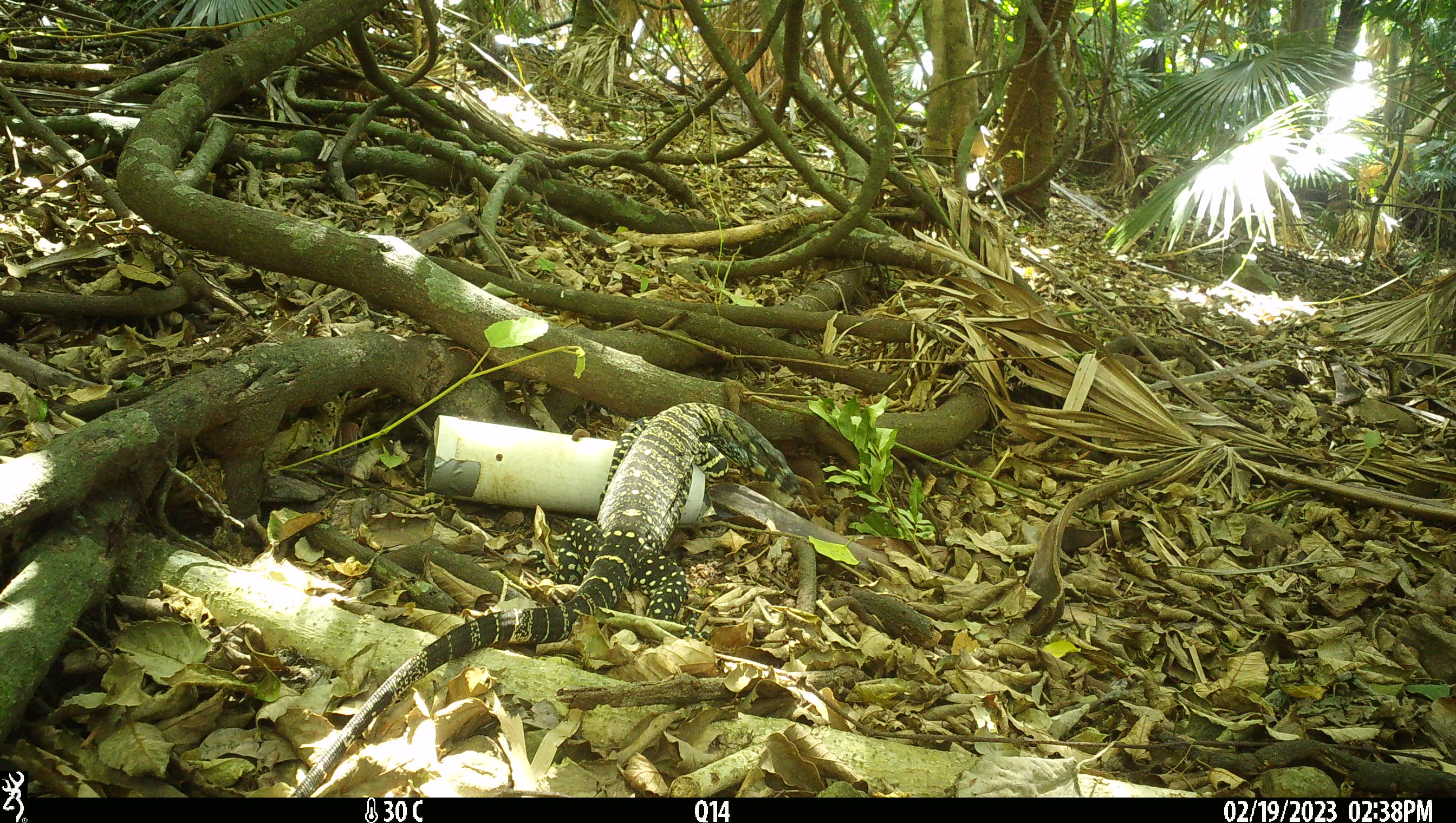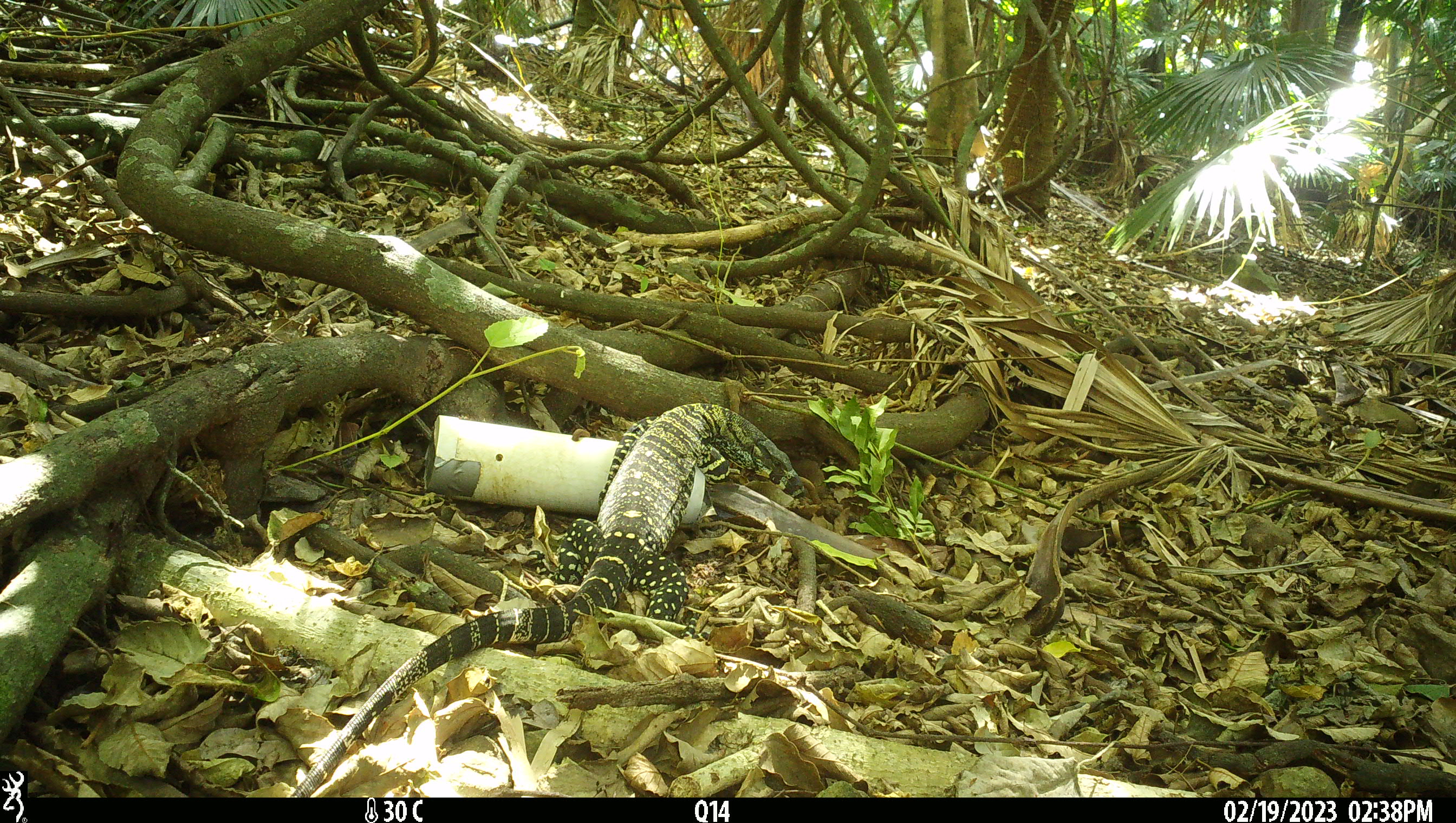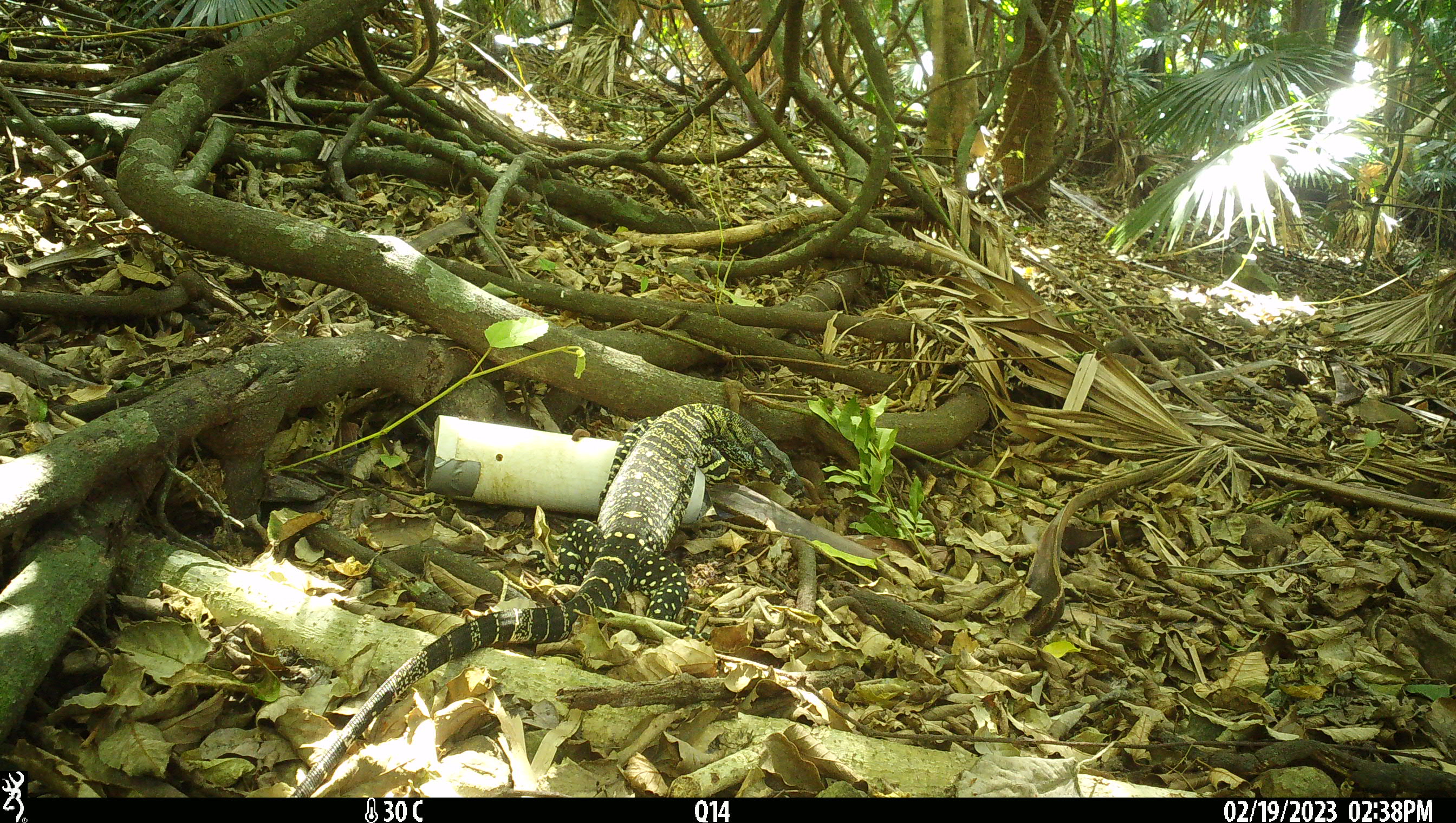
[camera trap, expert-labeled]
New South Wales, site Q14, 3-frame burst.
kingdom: Animalia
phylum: Chordata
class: Reptilia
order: Squamata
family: Varanidae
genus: Varanus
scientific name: Varanus varius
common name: lace monitor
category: goanna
Goanna (lace monitor) (Varanus varius).